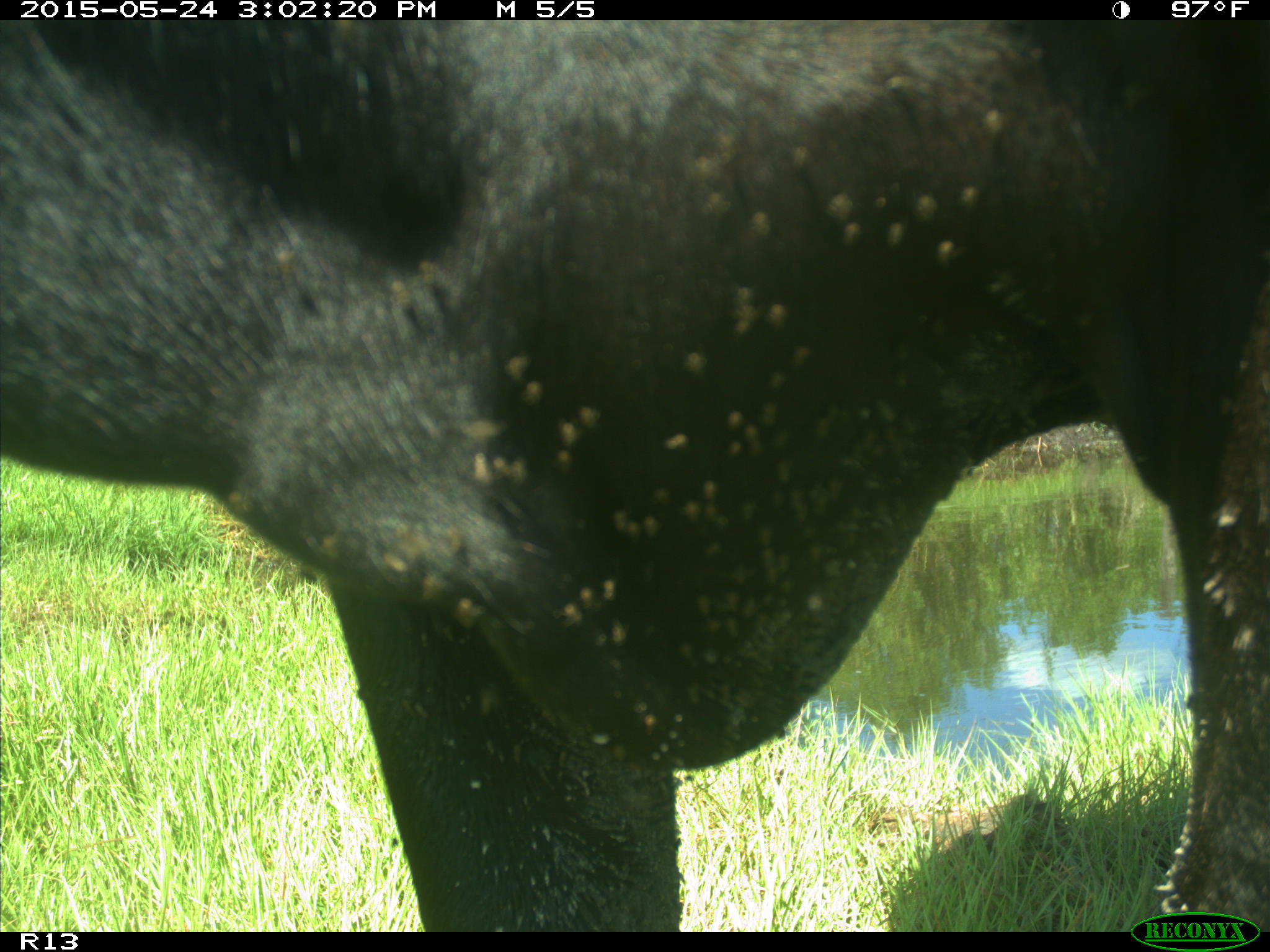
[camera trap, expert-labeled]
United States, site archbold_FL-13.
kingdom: Animalia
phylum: Chordata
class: Mammalia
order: Artiodactyla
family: Bovidae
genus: Bos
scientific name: Bos taurus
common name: domestic cow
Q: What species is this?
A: Bos taurus (domestic cow).